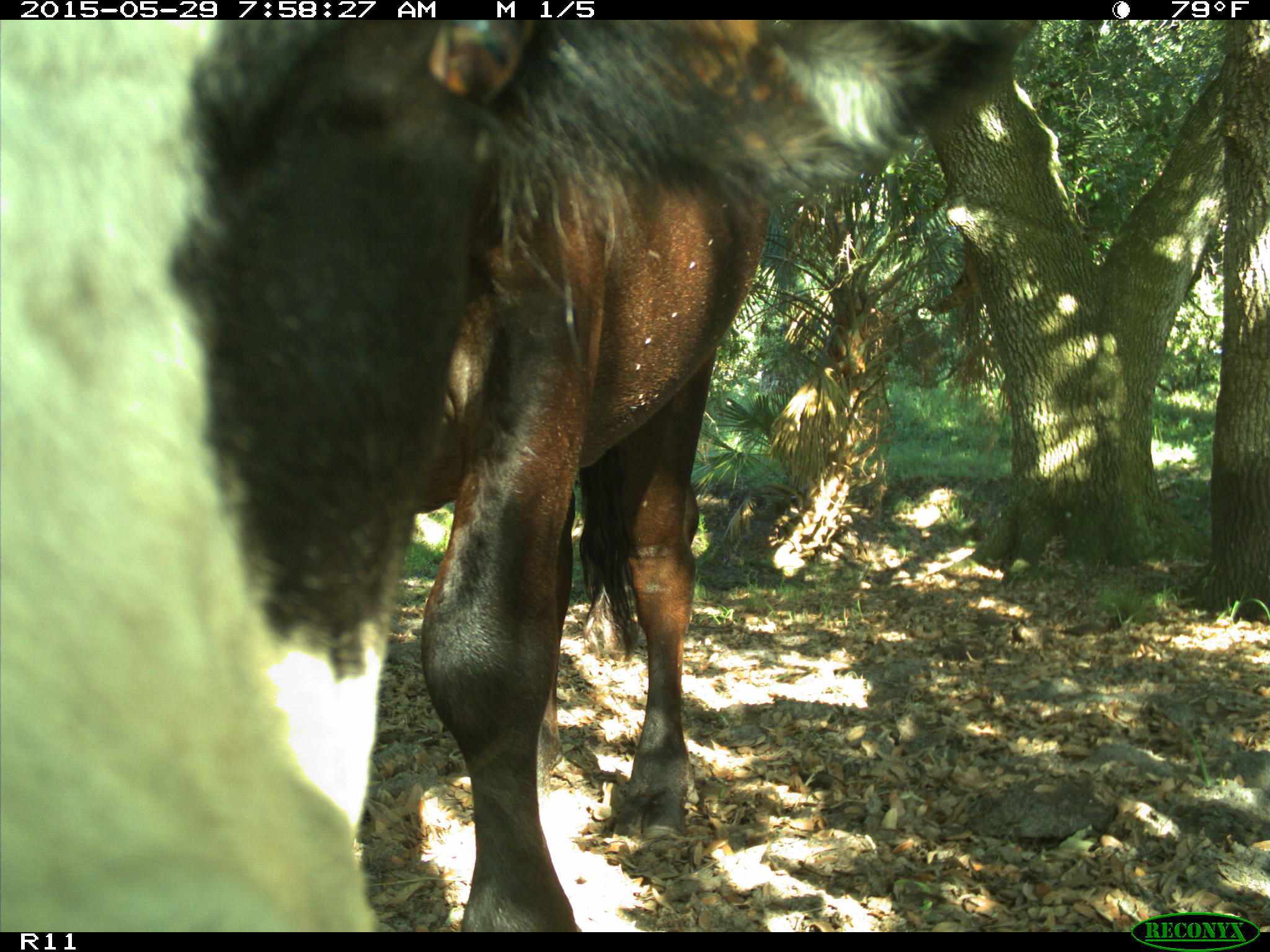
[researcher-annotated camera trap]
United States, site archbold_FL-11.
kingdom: Animalia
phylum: Chordata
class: Mammalia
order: Artiodactyla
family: Bovidae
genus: Bos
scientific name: Bos taurus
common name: domestic cow